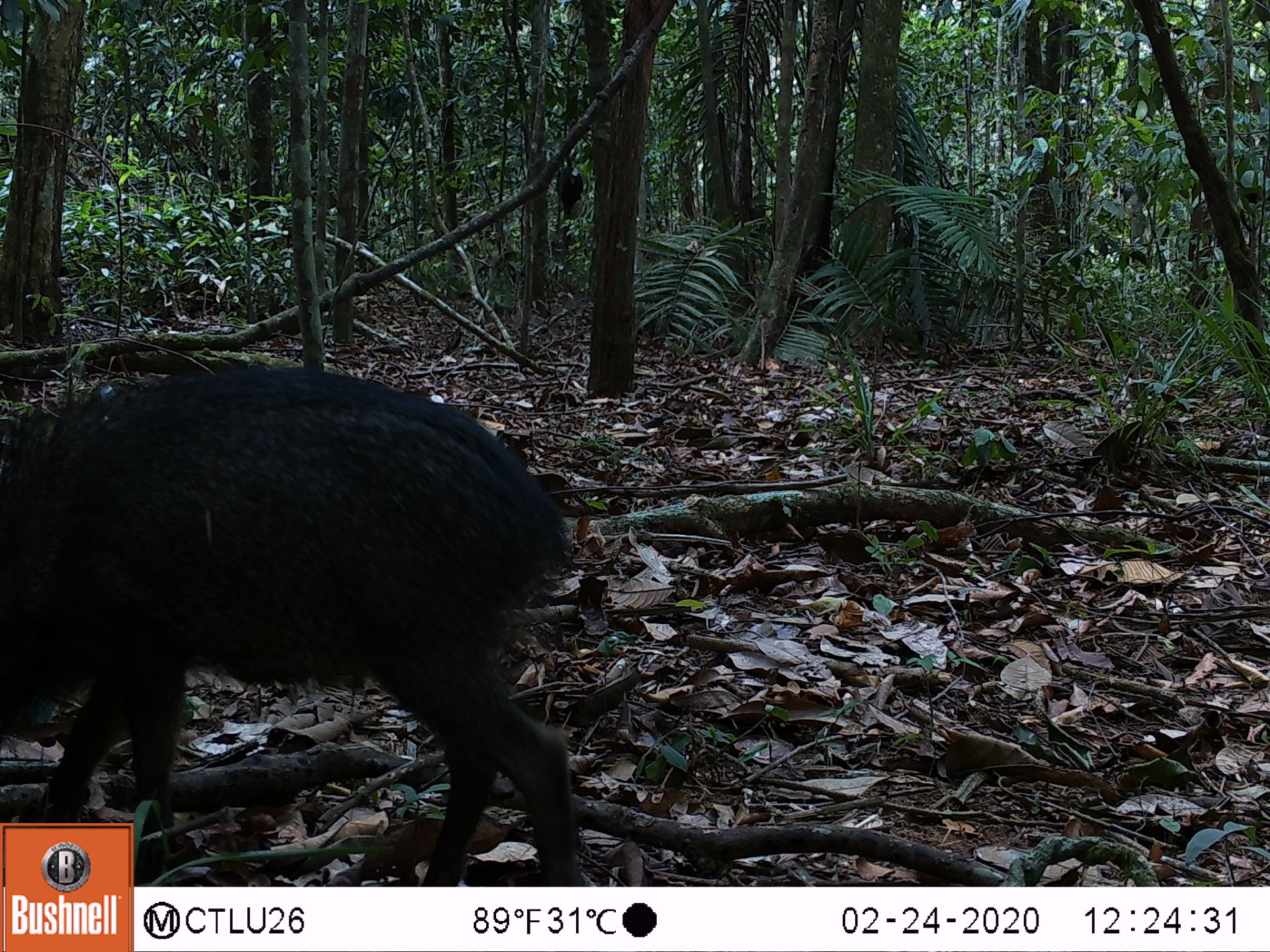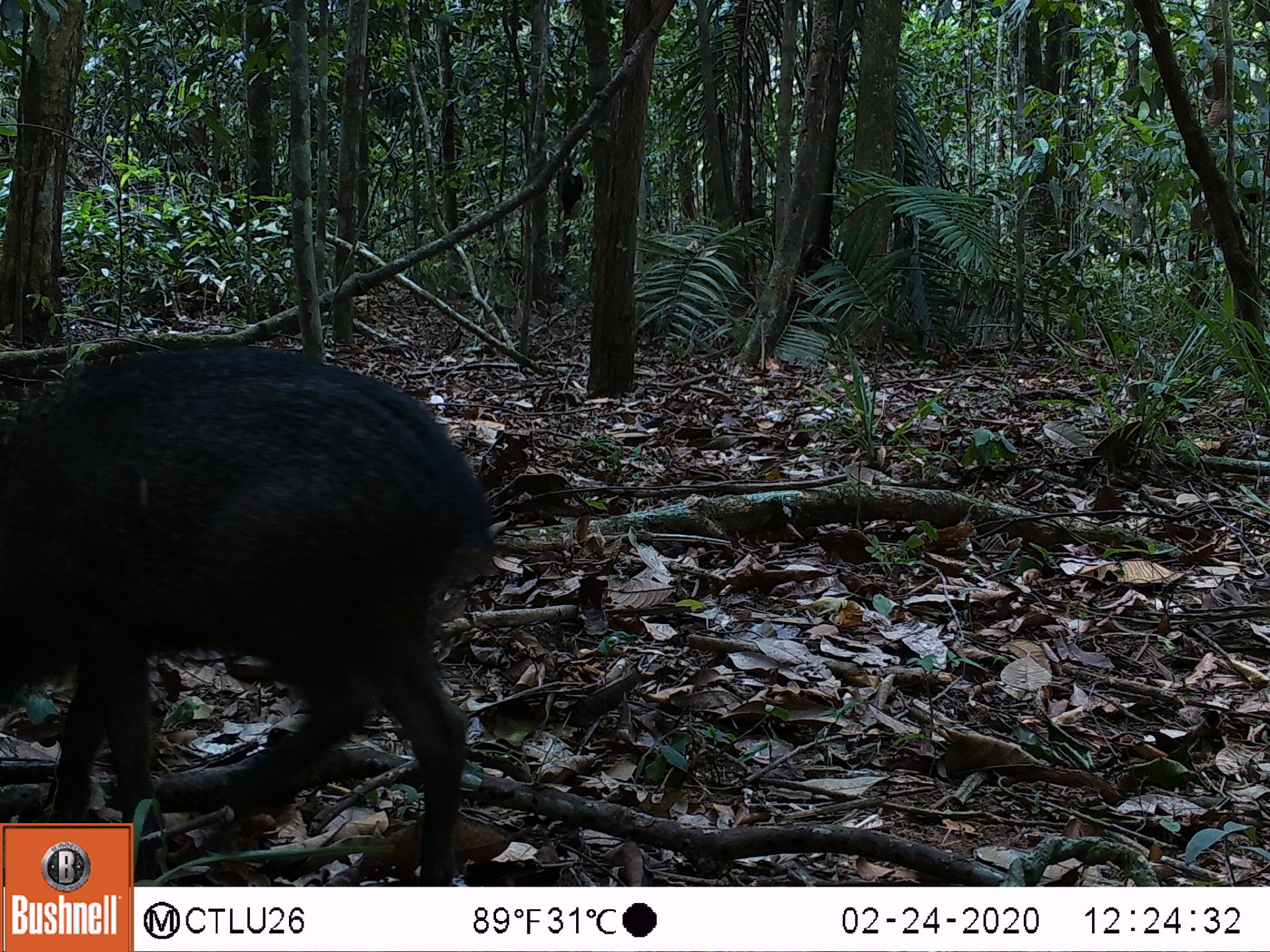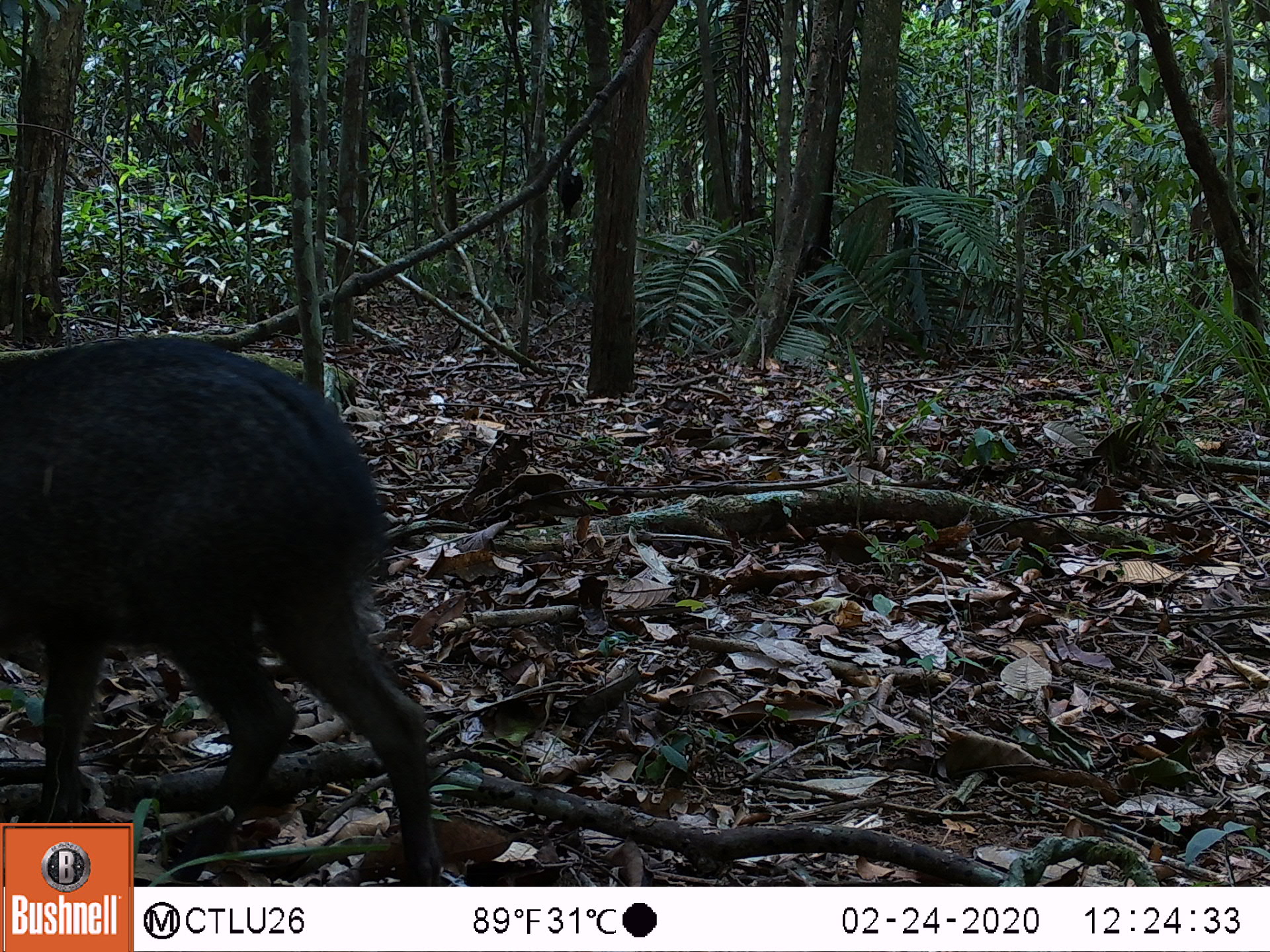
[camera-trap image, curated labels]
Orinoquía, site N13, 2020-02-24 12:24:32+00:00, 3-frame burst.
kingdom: Animalia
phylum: Chordata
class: Mammalia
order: Artiodactyla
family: Tayassuidae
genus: Pecari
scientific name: Pecari tajacu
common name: collared peccary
Collared peccary (Pecari tajacu).